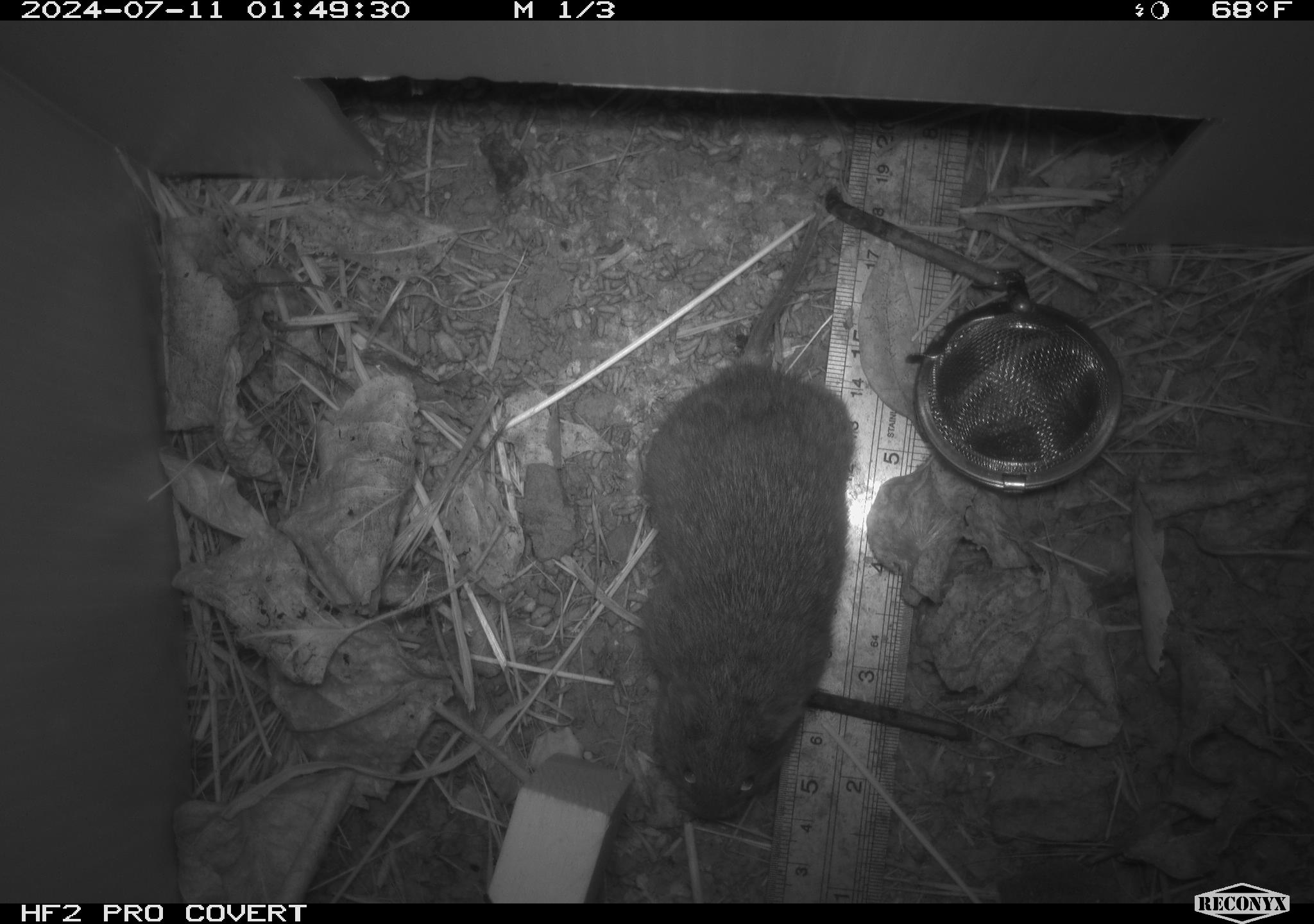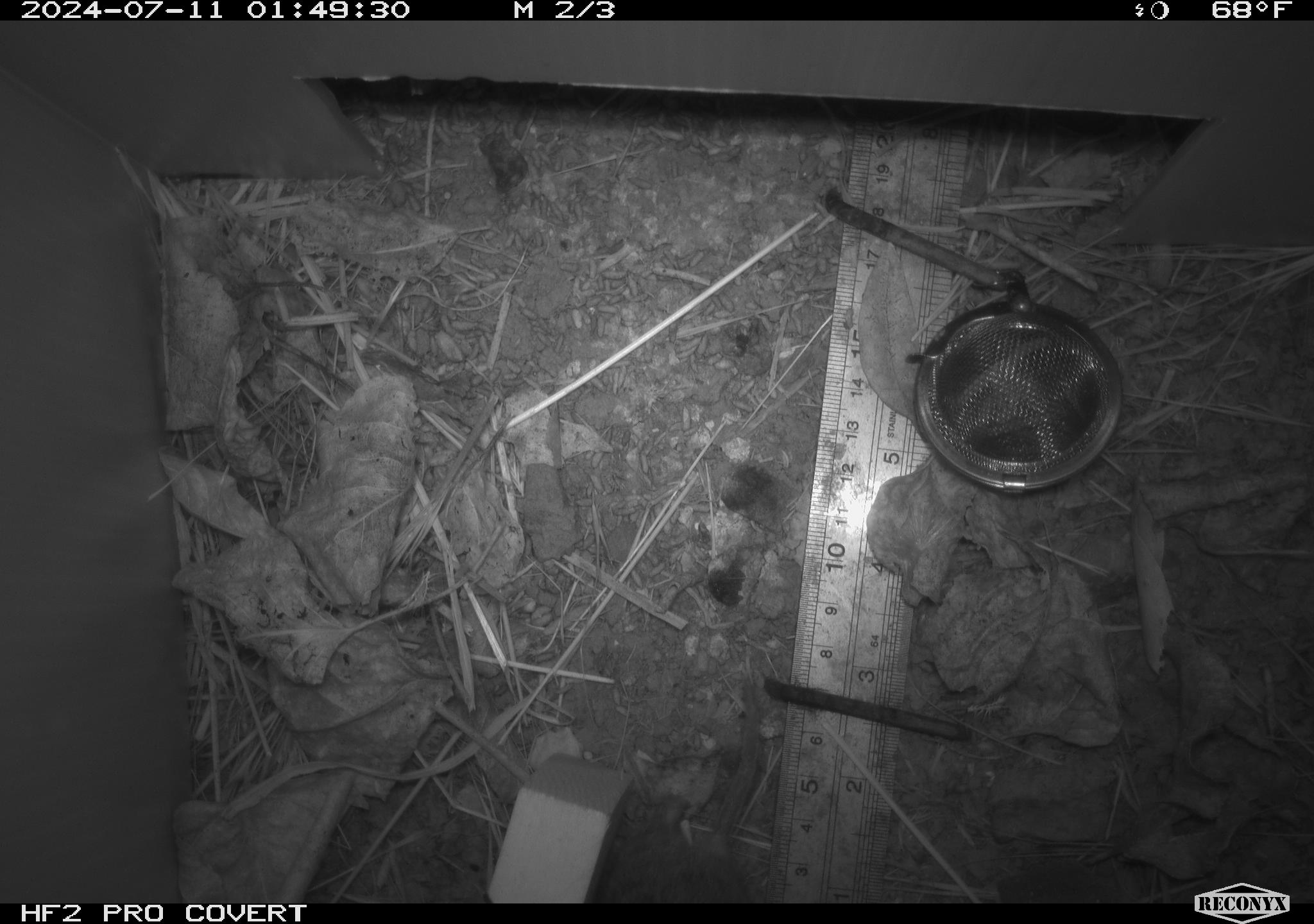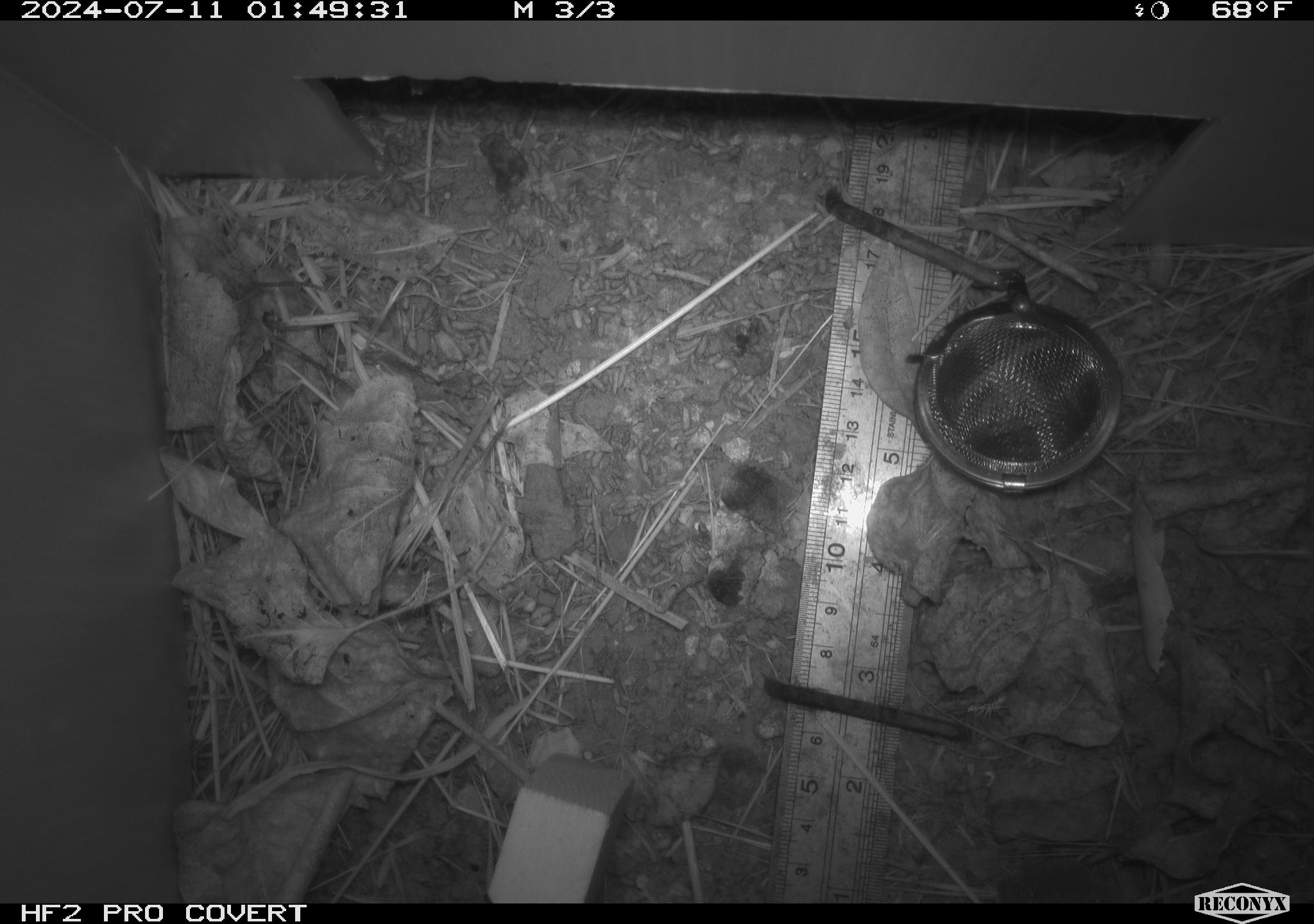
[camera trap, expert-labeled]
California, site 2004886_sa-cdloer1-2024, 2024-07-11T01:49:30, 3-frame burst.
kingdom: Animalia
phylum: Chordata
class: Mammalia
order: Rodentia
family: Cricetidae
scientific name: Arvicolinae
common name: voles, lemmings, and muskrats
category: arvicolinae subfamily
Arvicolinae subfamily (voles, lemmings, and muskrats) (Arvicolinae).